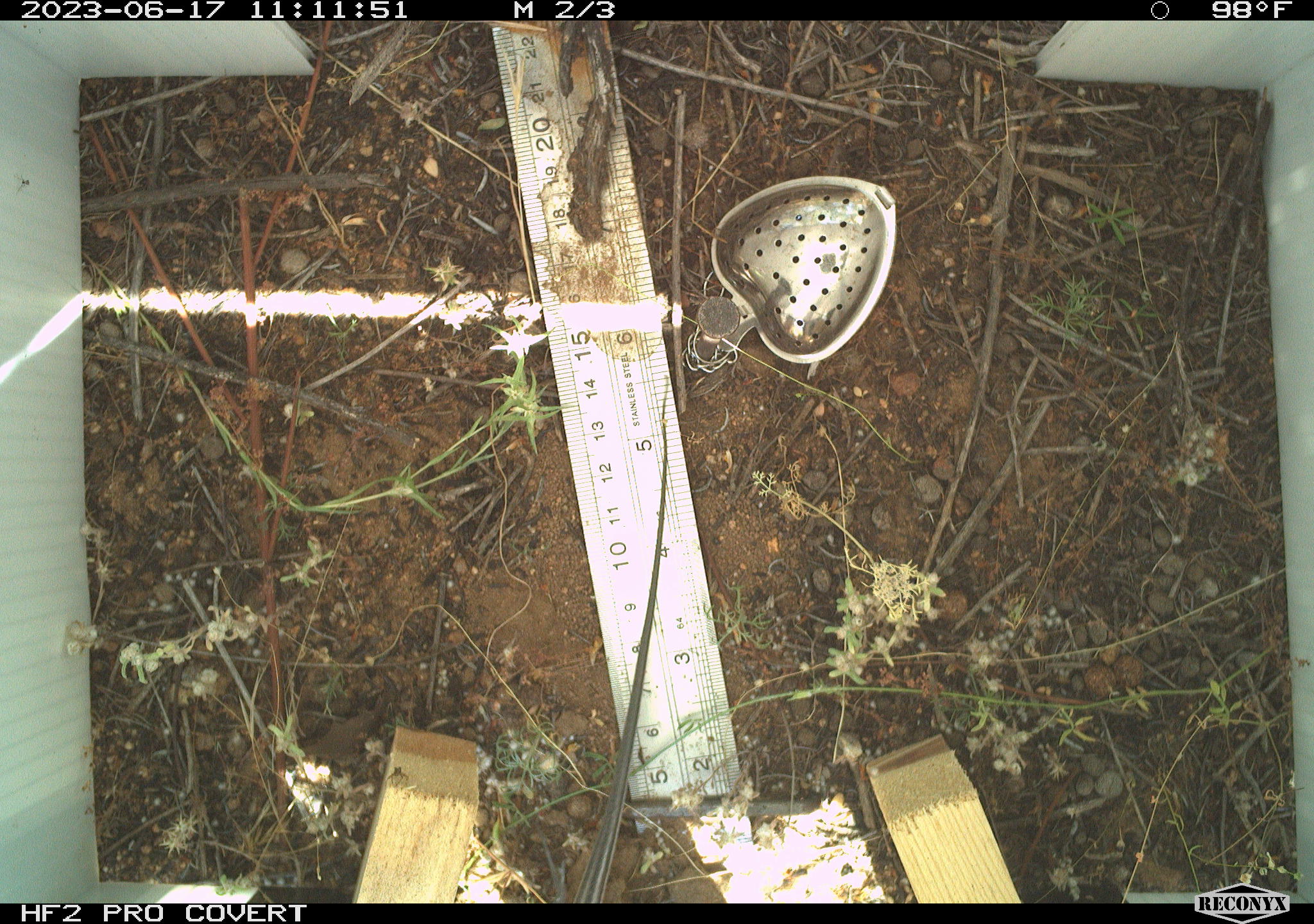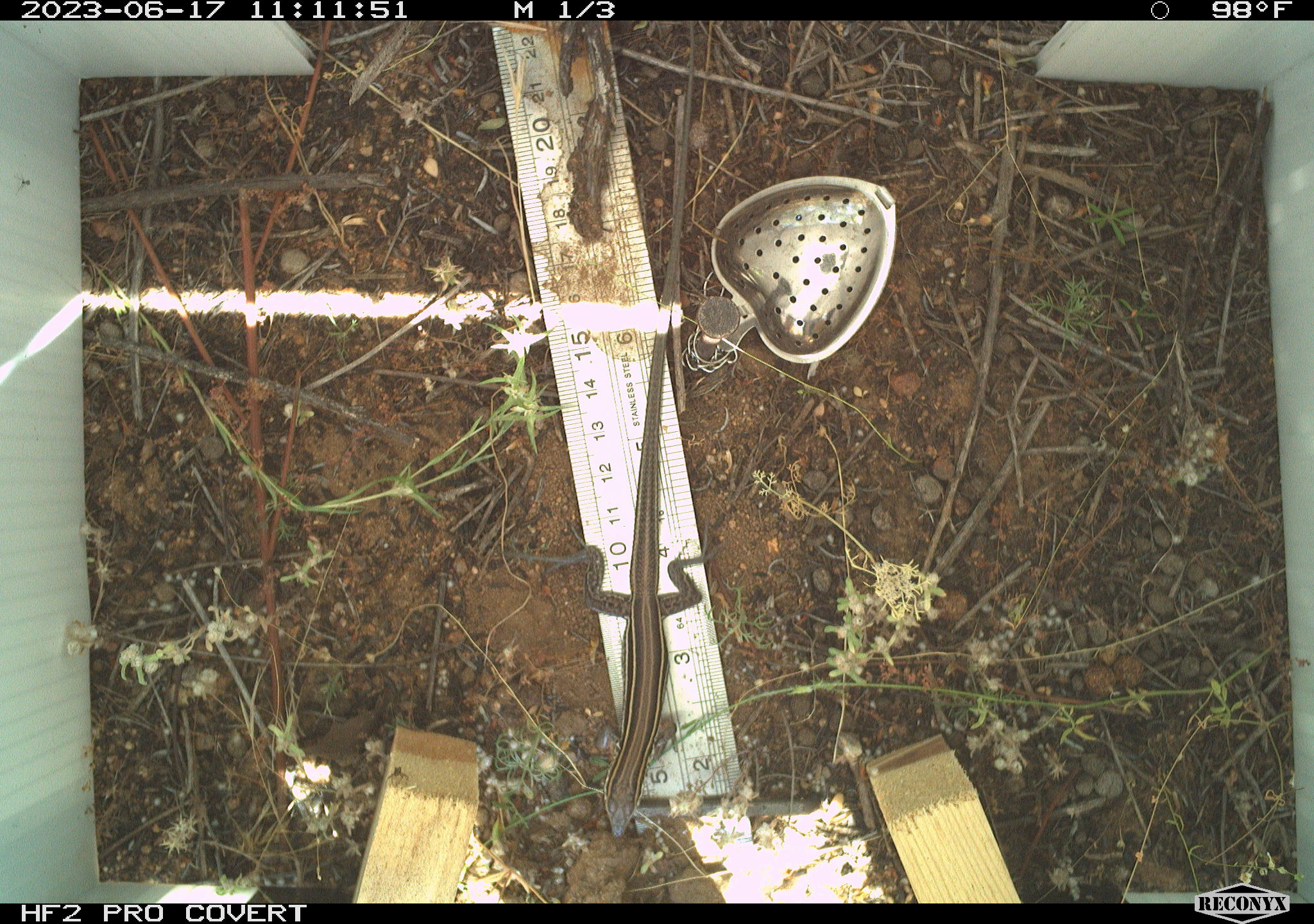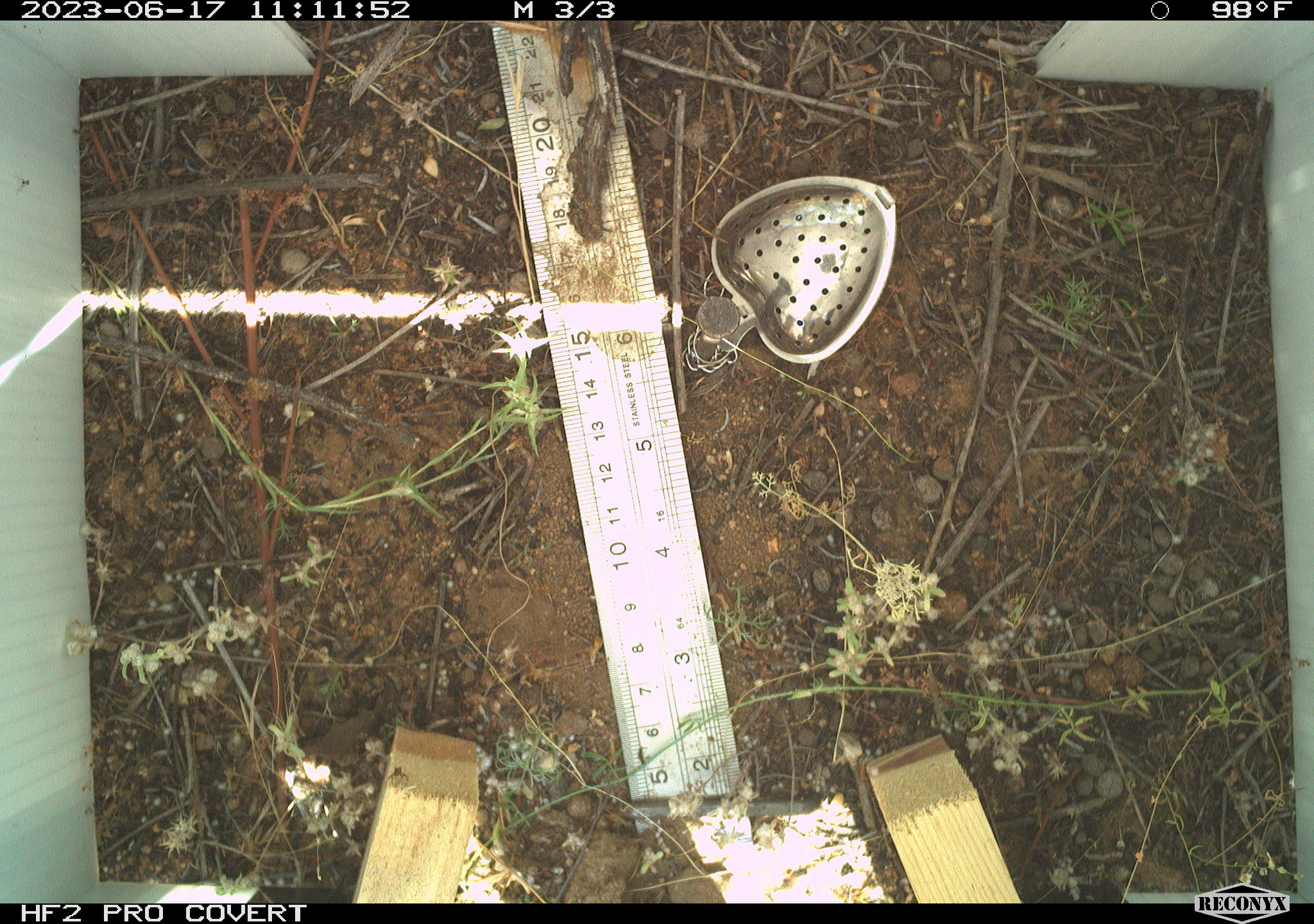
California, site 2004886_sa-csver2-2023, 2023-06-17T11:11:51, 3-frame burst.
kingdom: Animalia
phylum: Chordata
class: Reptilia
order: Squamata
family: Teiidae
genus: Aspidoscelis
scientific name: Aspidoscelis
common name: whiptail lizards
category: aspidoscelis species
Aspidoscelis species (whiptail lizards) (Aspidoscelis).